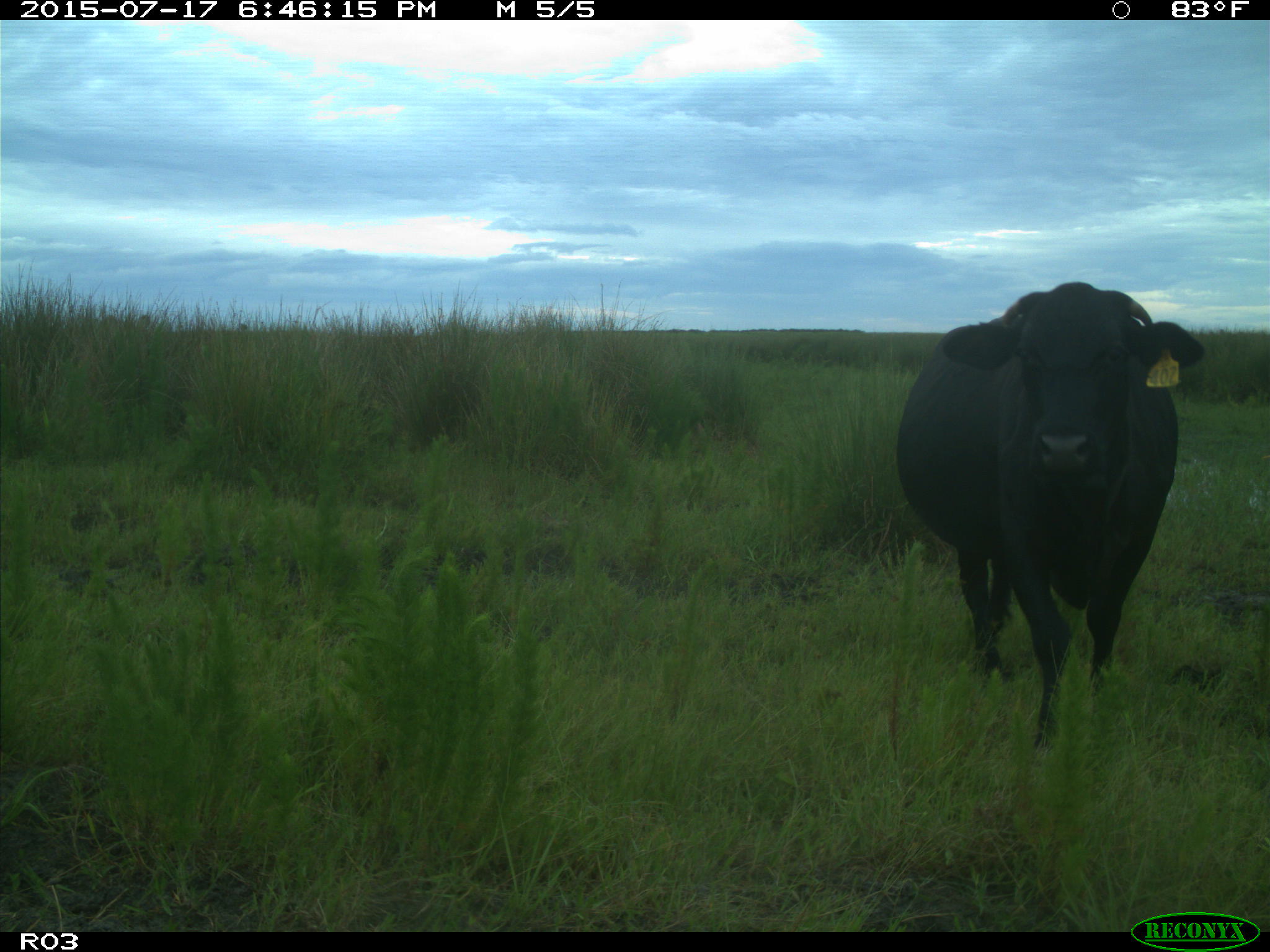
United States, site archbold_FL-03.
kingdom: Animalia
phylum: Chordata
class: Mammalia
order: Artiodactyla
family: Bovidae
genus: Bos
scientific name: Bos taurus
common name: domestic cow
Bos taurus (domestic cow).